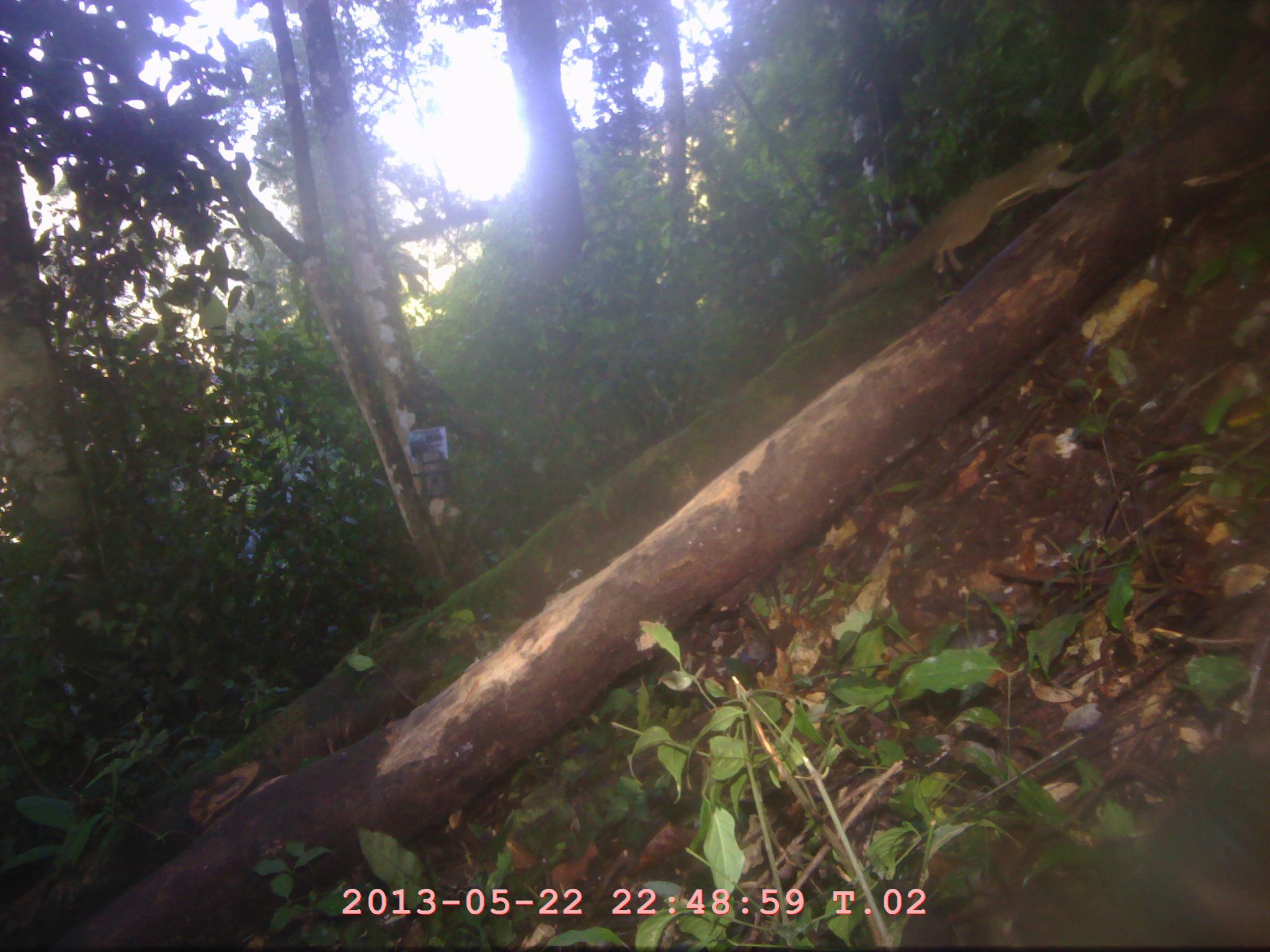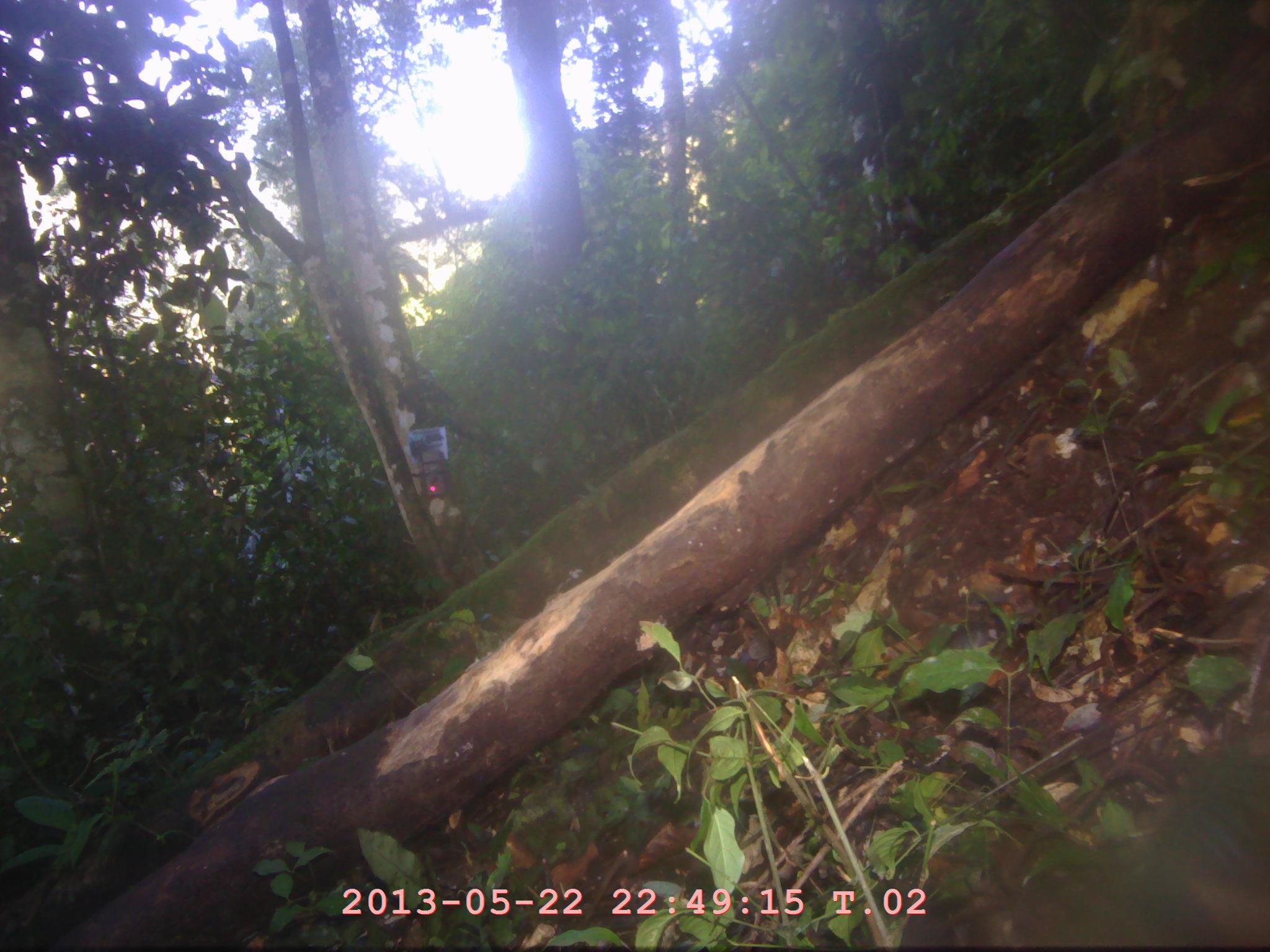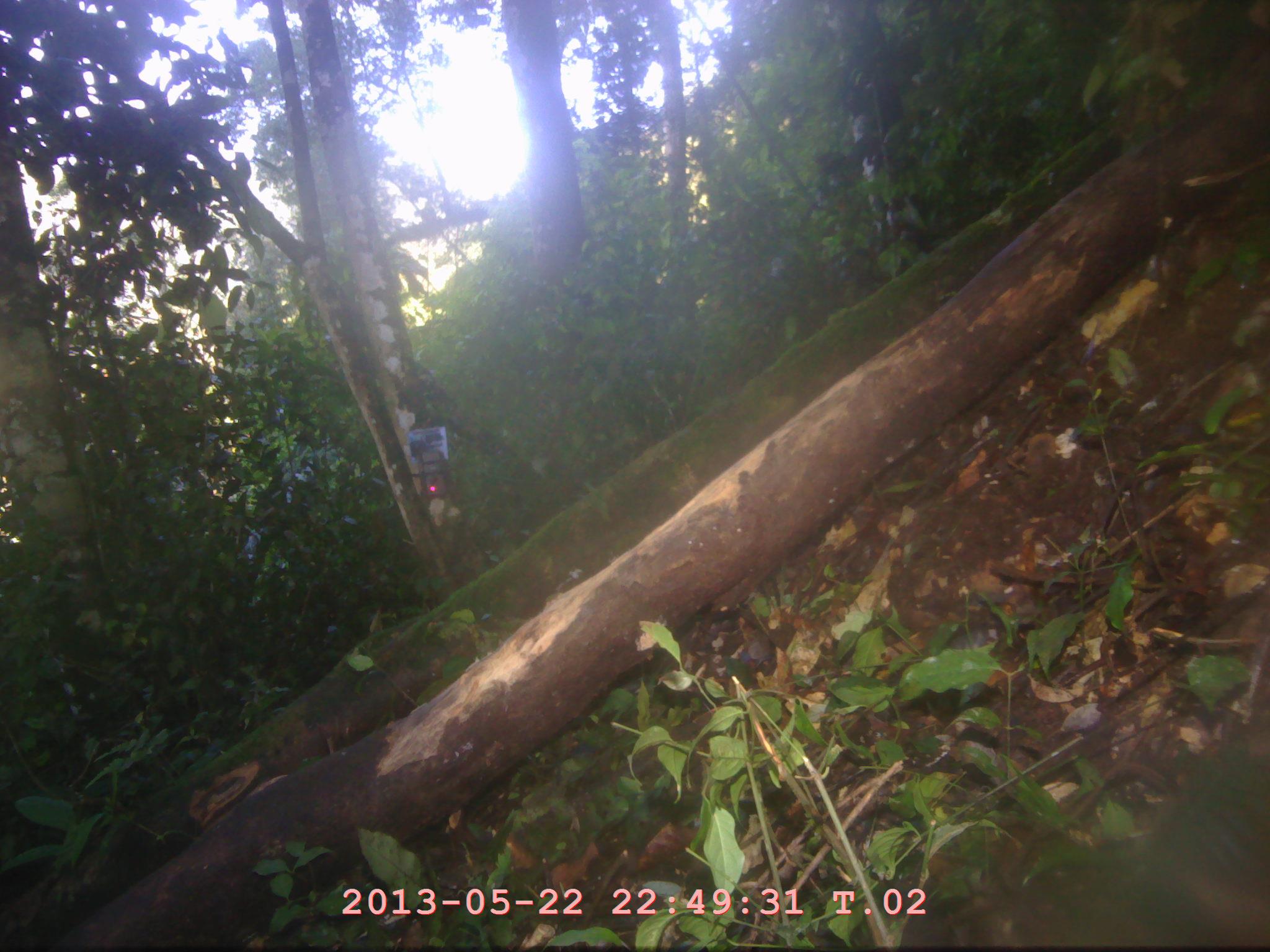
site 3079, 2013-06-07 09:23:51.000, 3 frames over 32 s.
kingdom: Animalia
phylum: Chordata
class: Mammalia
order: Rodentia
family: Sciuridae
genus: Callosciurus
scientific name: Callosciurus notatus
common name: plantain squirrel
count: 1